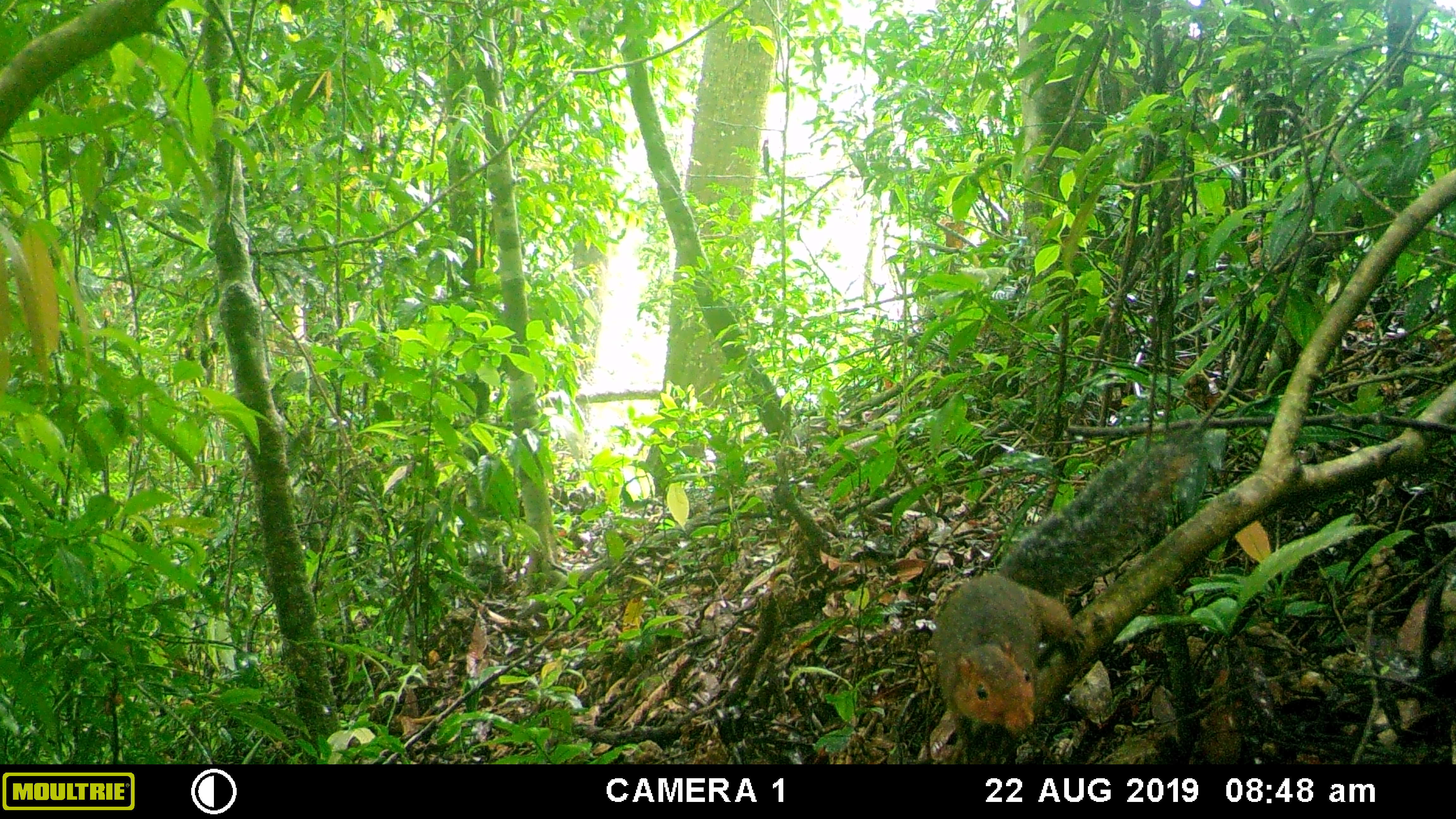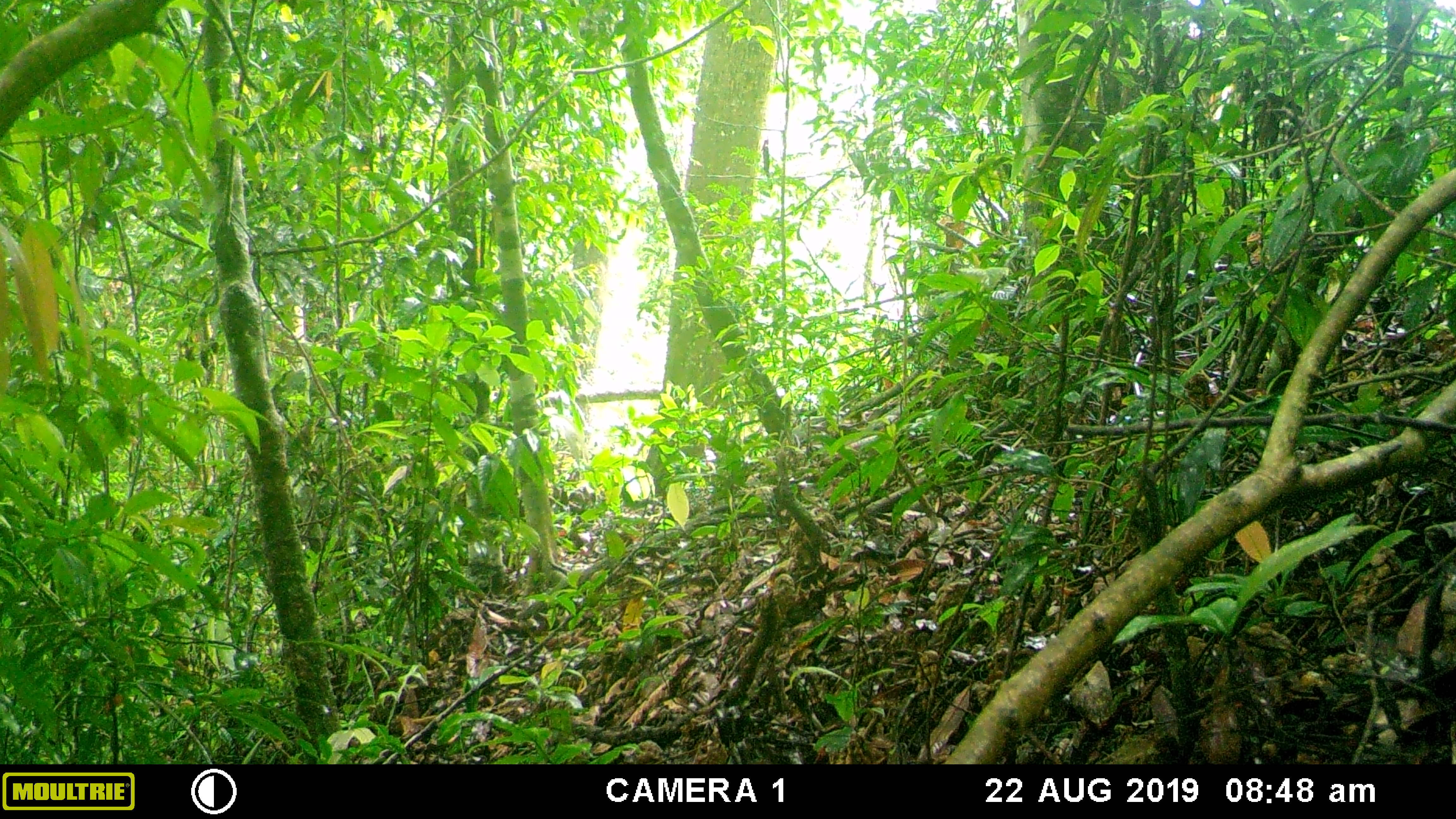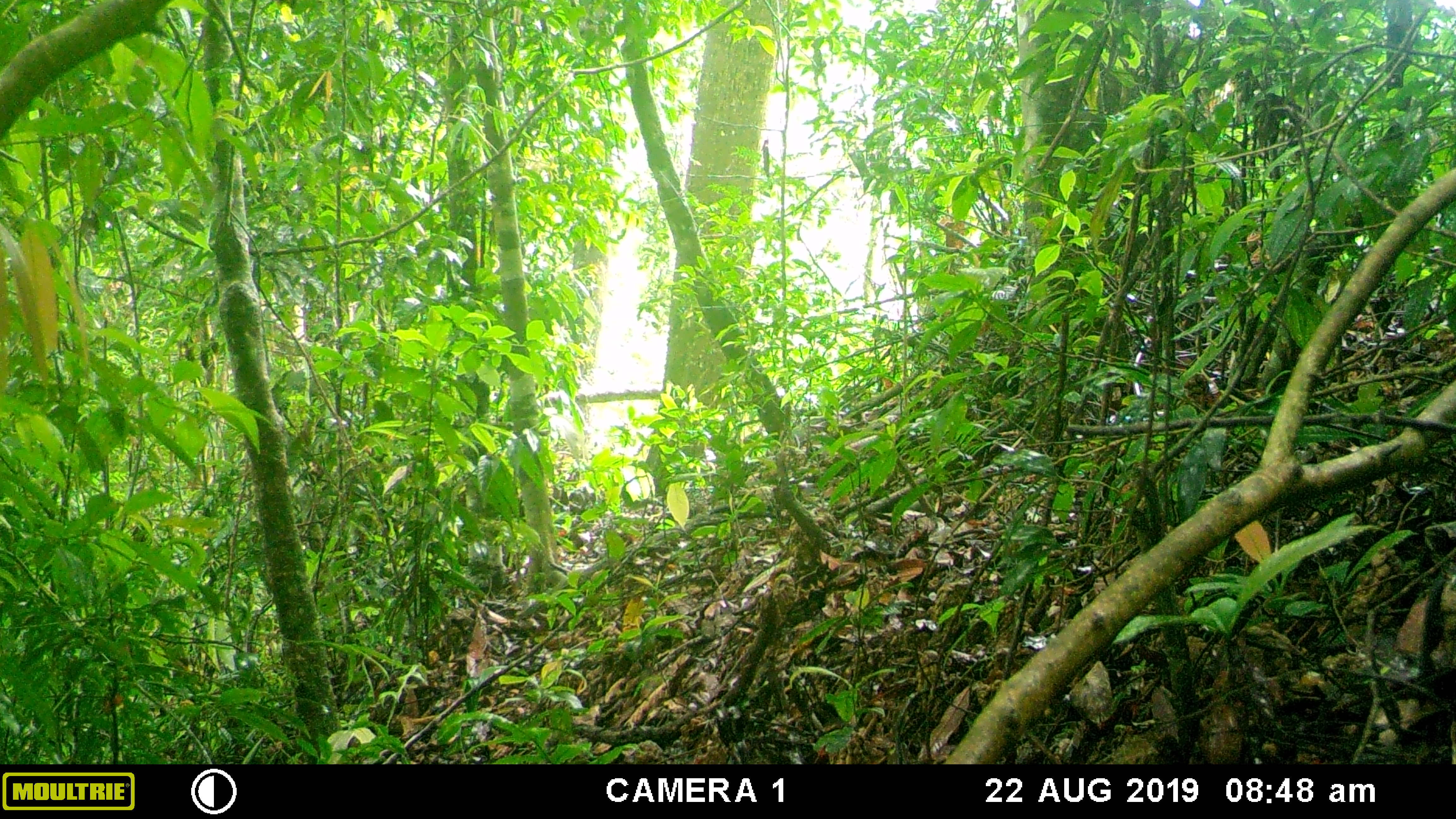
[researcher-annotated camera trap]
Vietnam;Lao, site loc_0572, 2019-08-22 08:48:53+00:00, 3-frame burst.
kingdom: Animalia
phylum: Chordata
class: Mammalia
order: Rodentia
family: Sciuridae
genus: Dremomys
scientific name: Dremomys rufigenis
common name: red-cheeked squirrel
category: red cheeked squirrel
Red cheeked squirrel (red-cheeked squirrel) (Dremomys rufigenis). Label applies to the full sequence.